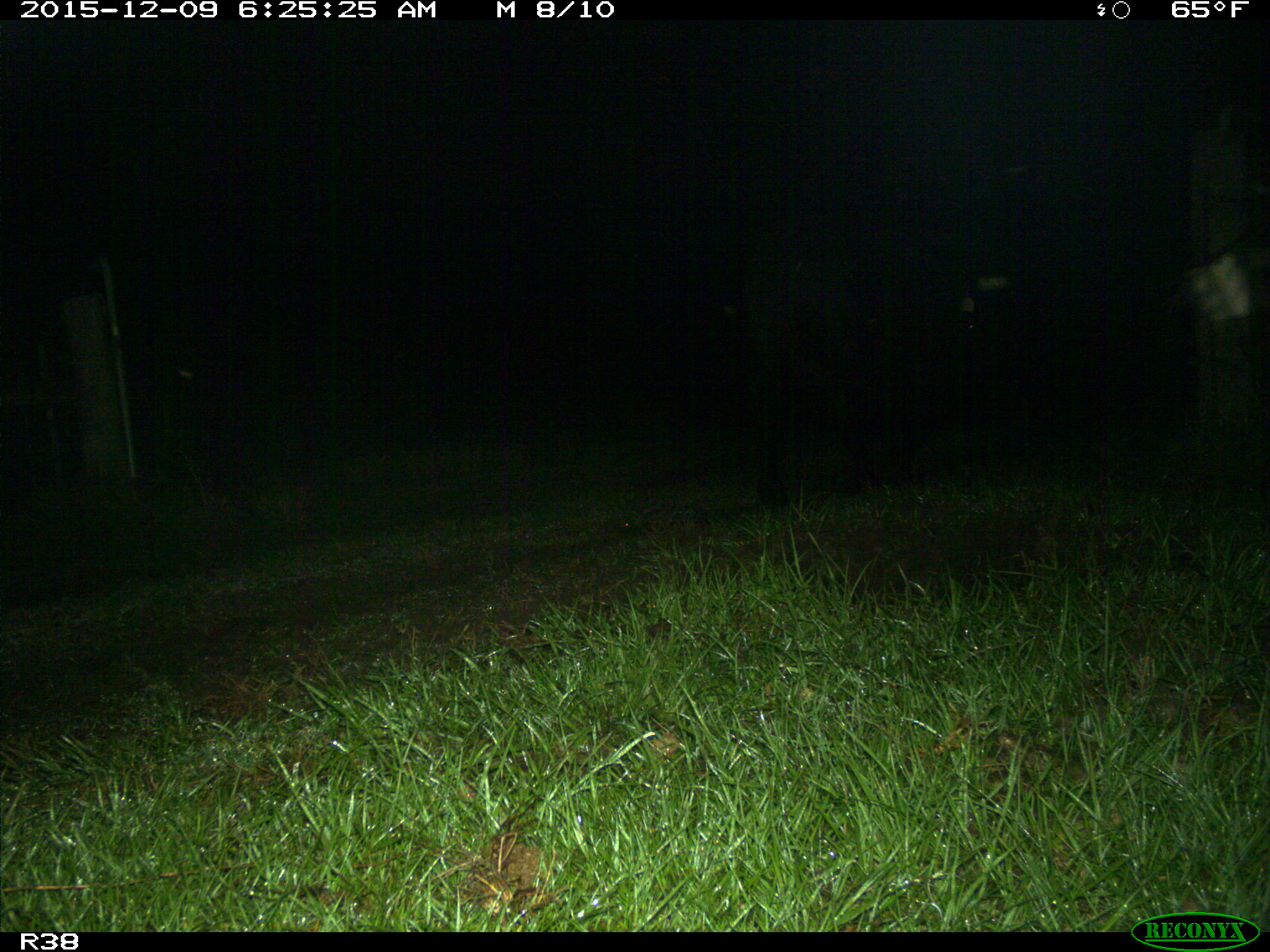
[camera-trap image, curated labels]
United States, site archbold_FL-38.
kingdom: Animalia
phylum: Chordata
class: Mammalia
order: Artiodactyla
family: Bovidae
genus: Bos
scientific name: Bos taurus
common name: domestic cow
Bos taurus (domestic cow).